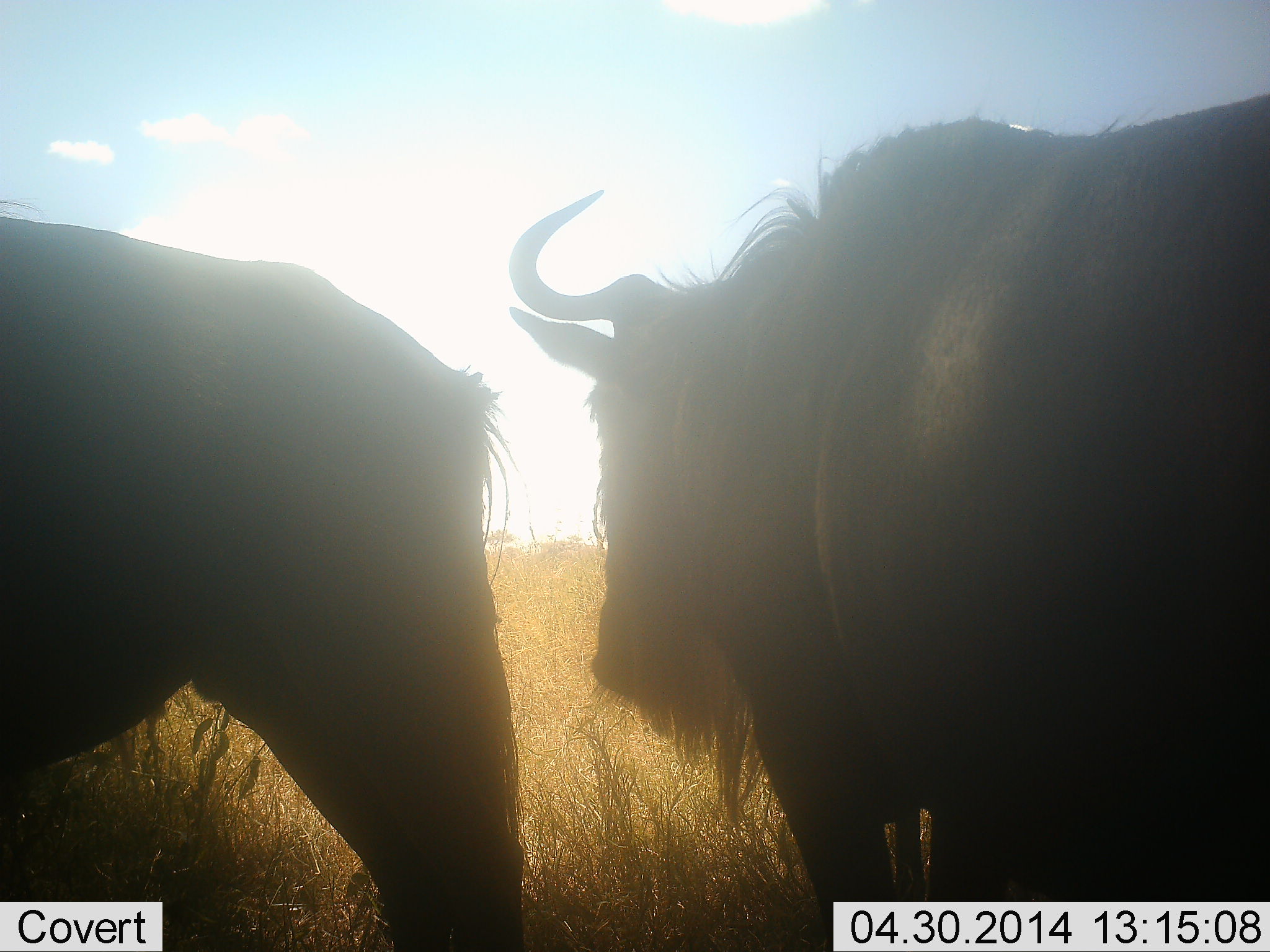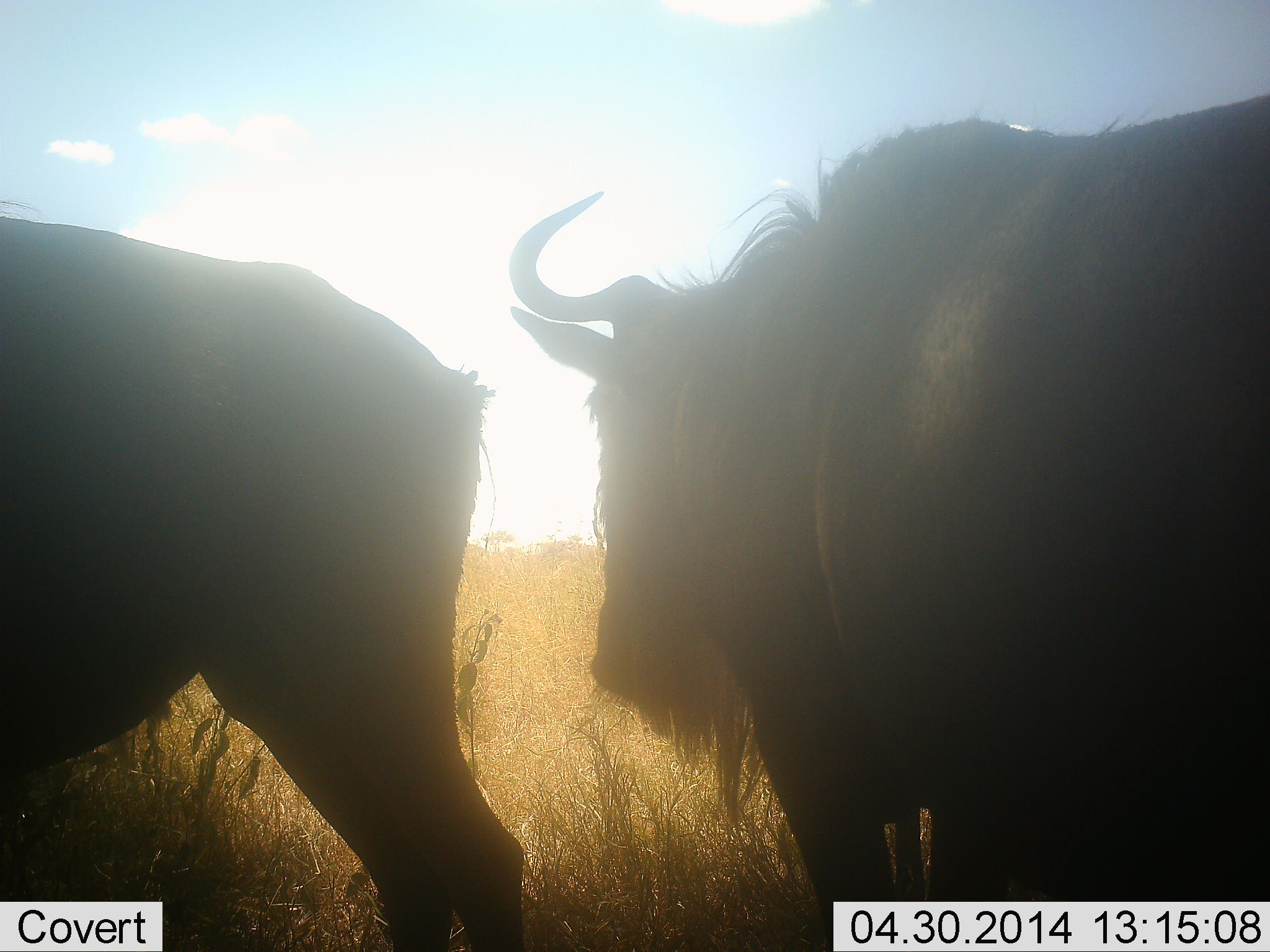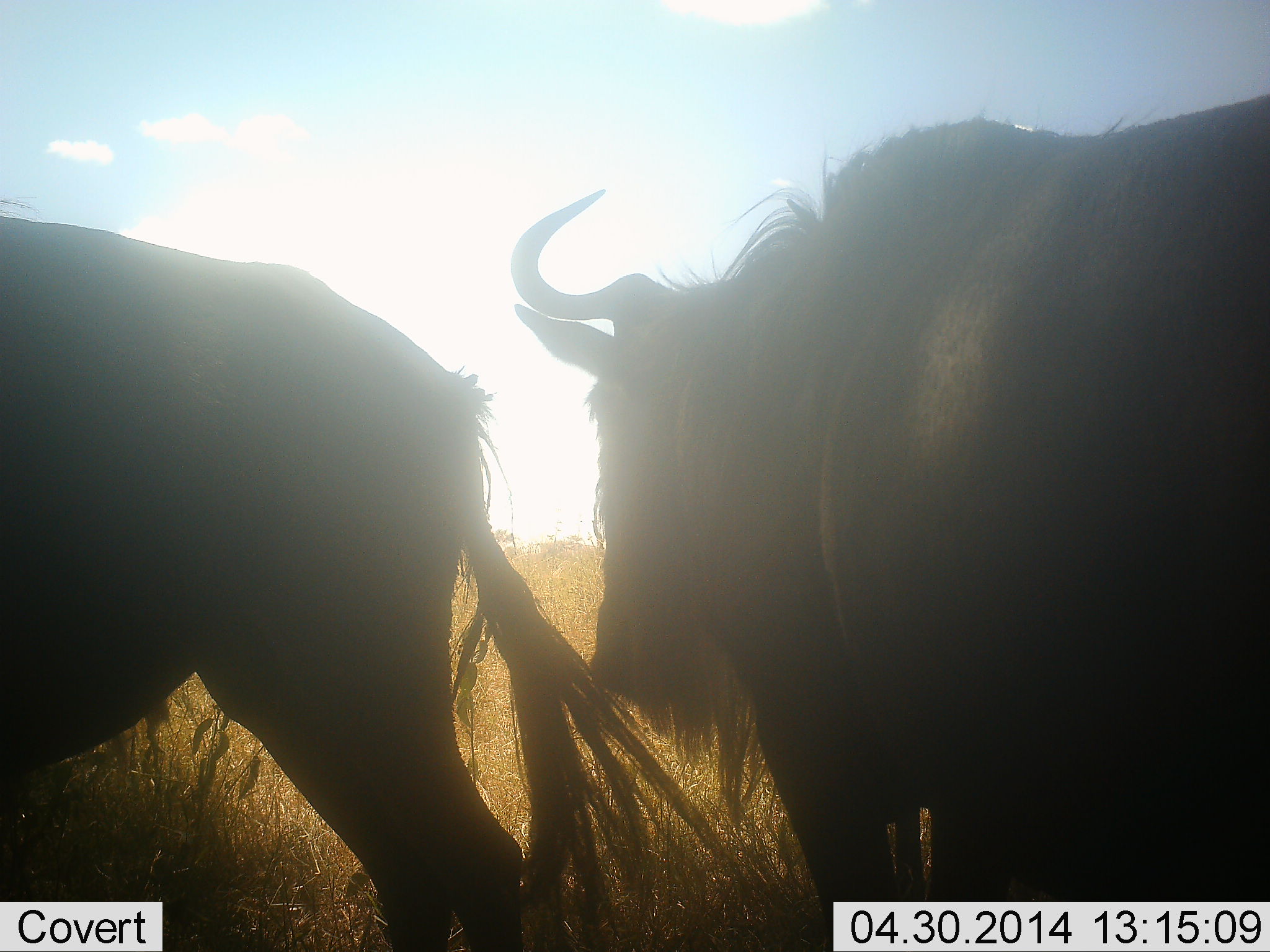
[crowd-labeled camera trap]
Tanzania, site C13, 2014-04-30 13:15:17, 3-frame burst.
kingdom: Animalia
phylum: Chordata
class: Mammalia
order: Artiodactyla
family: Bovidae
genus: Connochaetes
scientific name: Connochaetes taurinus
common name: blue wildebeest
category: wildebeest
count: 2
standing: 90%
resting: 3%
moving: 9%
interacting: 3%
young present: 0%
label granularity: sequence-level